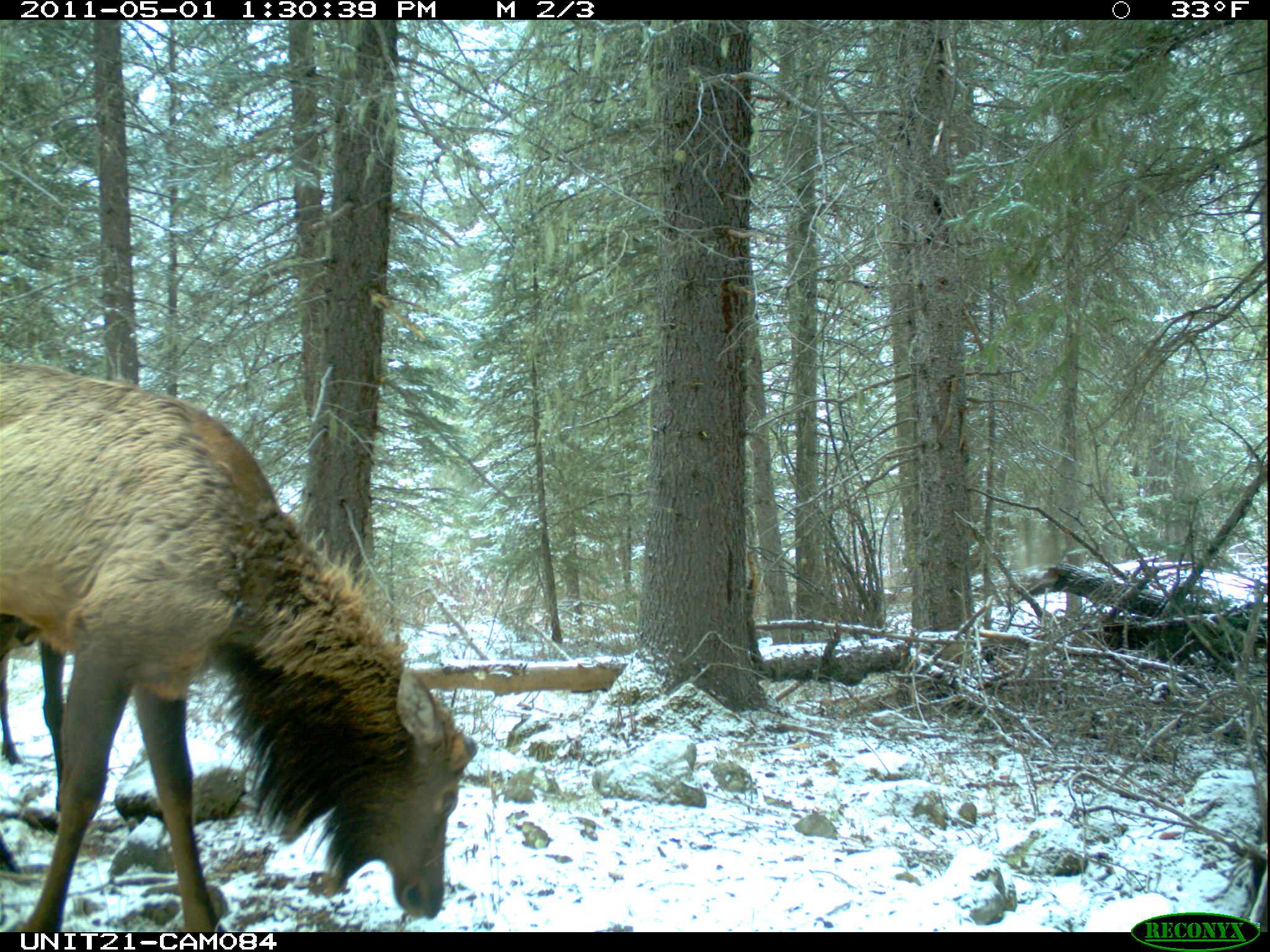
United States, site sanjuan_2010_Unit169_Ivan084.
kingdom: Animalia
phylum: Chordata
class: Mammalia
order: Artiodactyla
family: Cervidae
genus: Cervus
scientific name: Cervus elaphus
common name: red deer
Cervus elaphus (red deer).